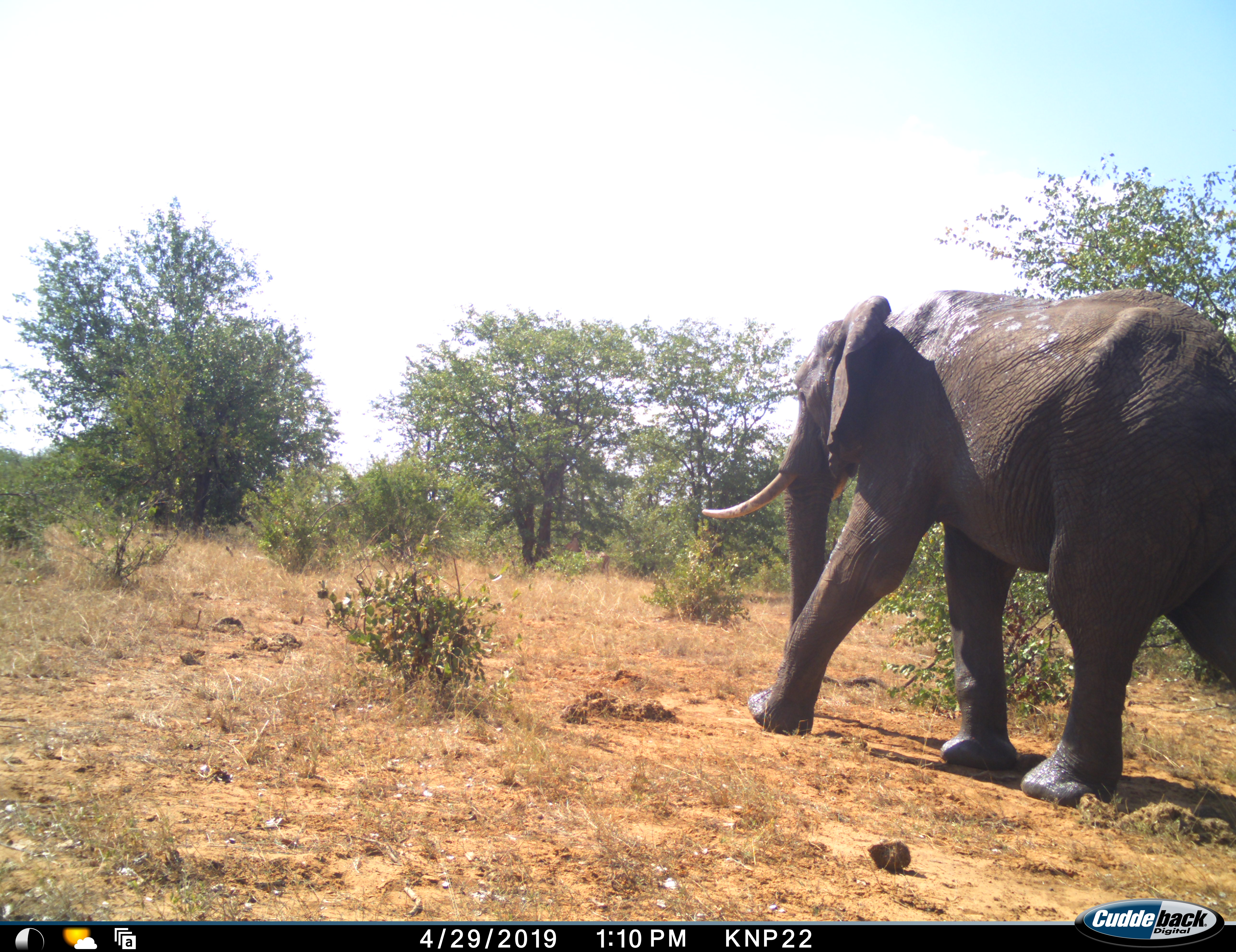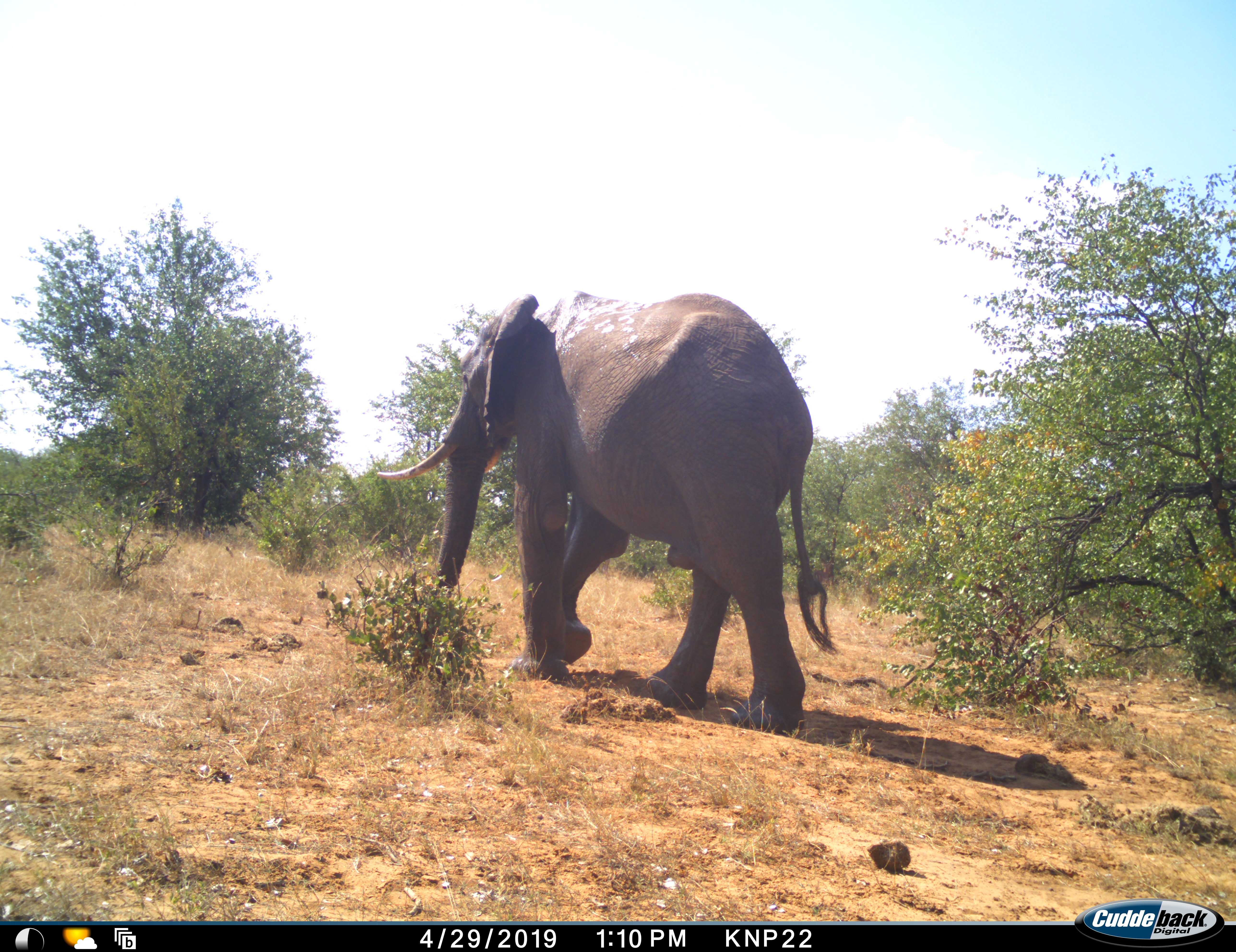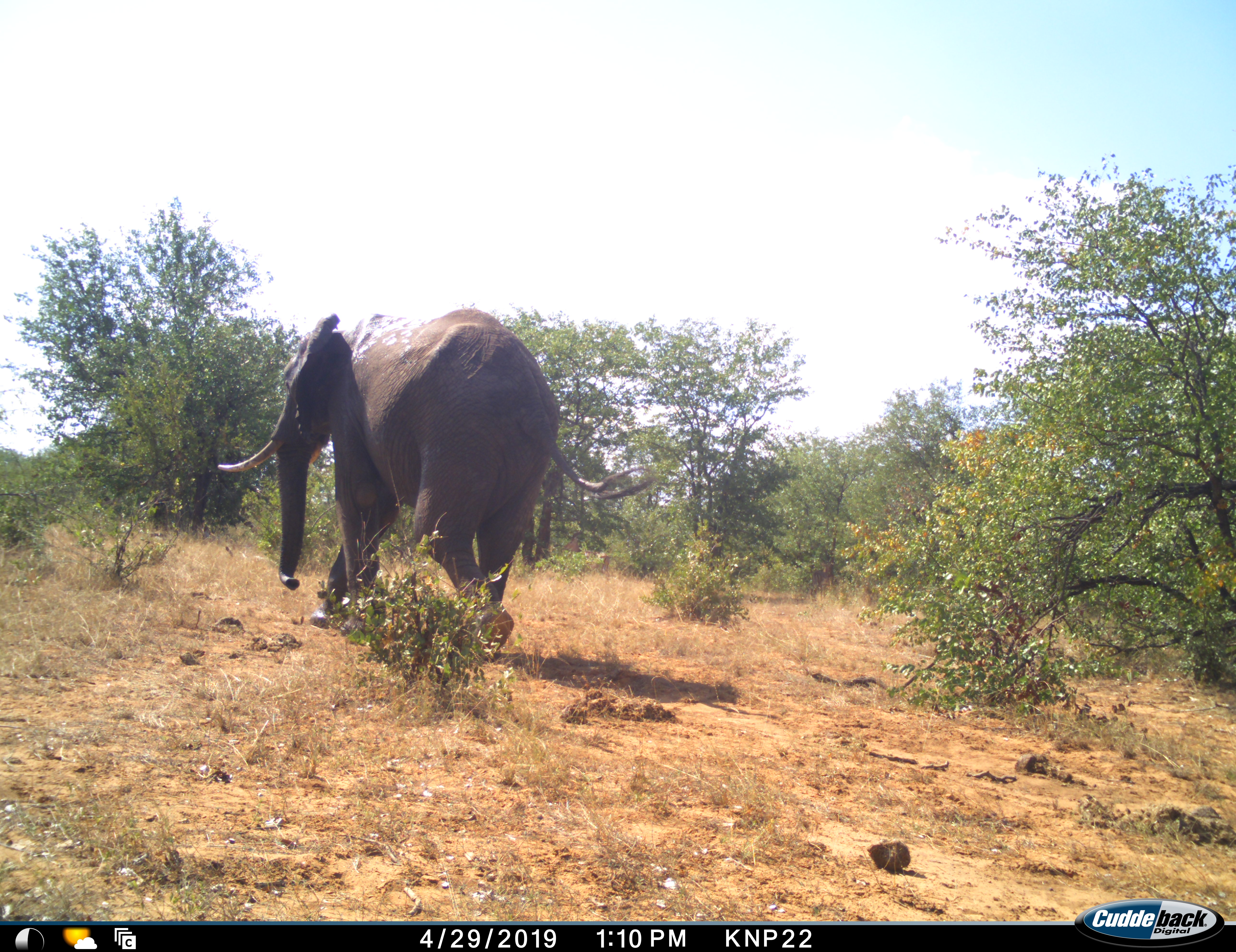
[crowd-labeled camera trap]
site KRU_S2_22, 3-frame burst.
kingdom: Animalia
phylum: Chordata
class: Mammalia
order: Proboscidea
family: Elephantidae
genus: Loxodonta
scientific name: Loxodonta africana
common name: african bush elephant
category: elephant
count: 1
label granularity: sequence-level